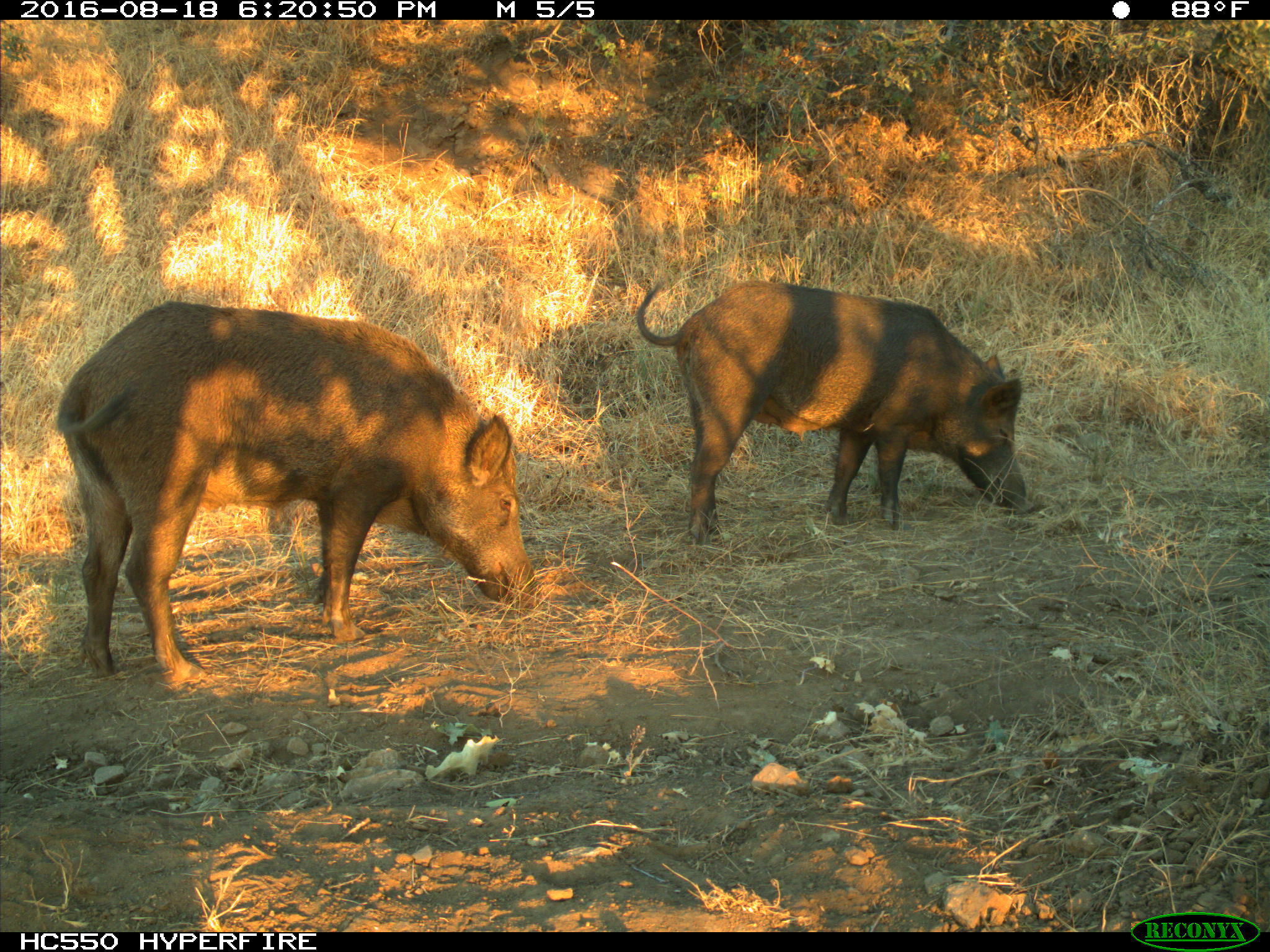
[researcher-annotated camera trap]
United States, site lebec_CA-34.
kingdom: Animalia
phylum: Chordata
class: Mammalia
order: Artiodactyla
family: Suidae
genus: Sus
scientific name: Sus scrofa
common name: wild boar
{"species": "Sus scrofa (wild boar)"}